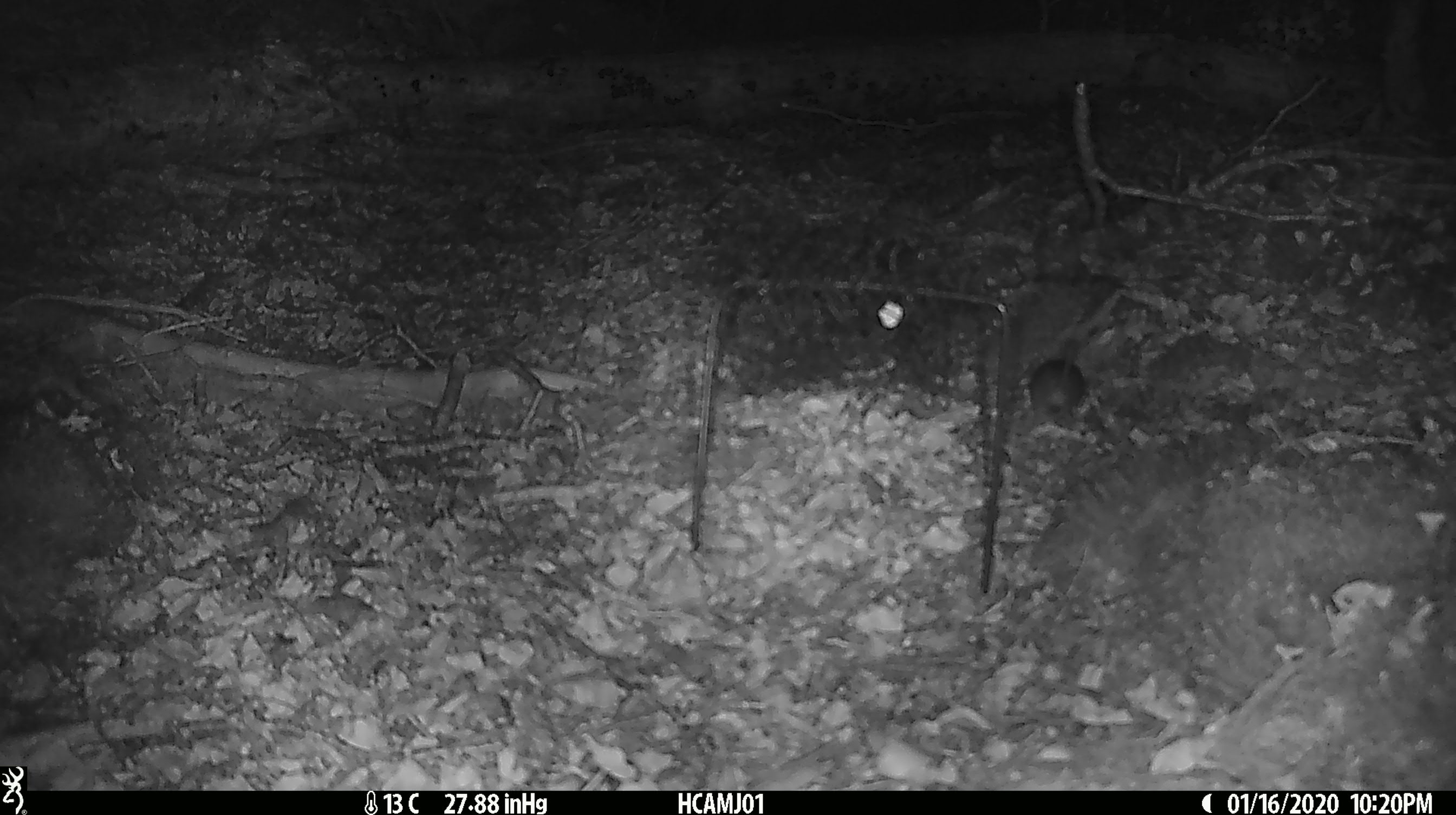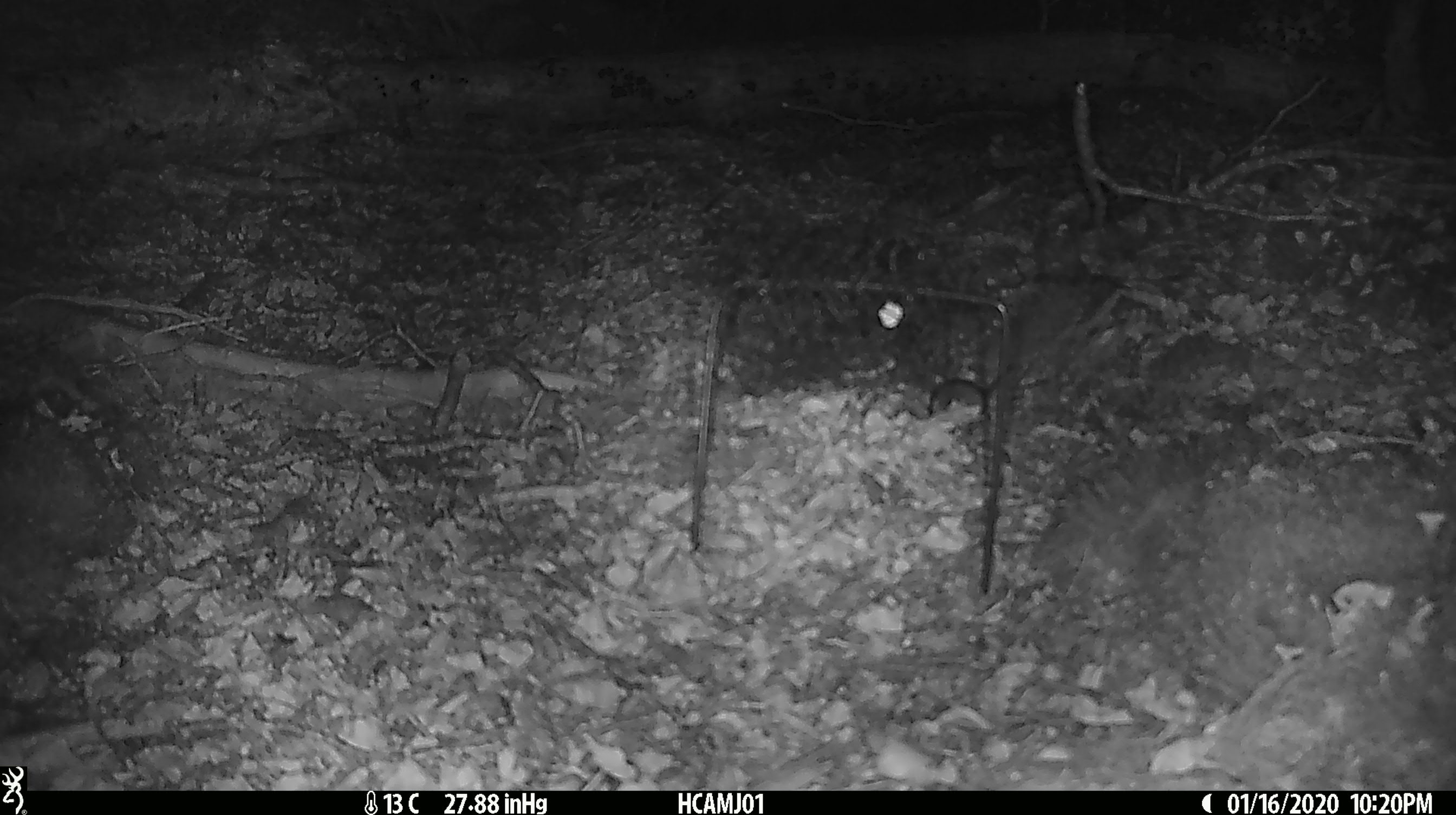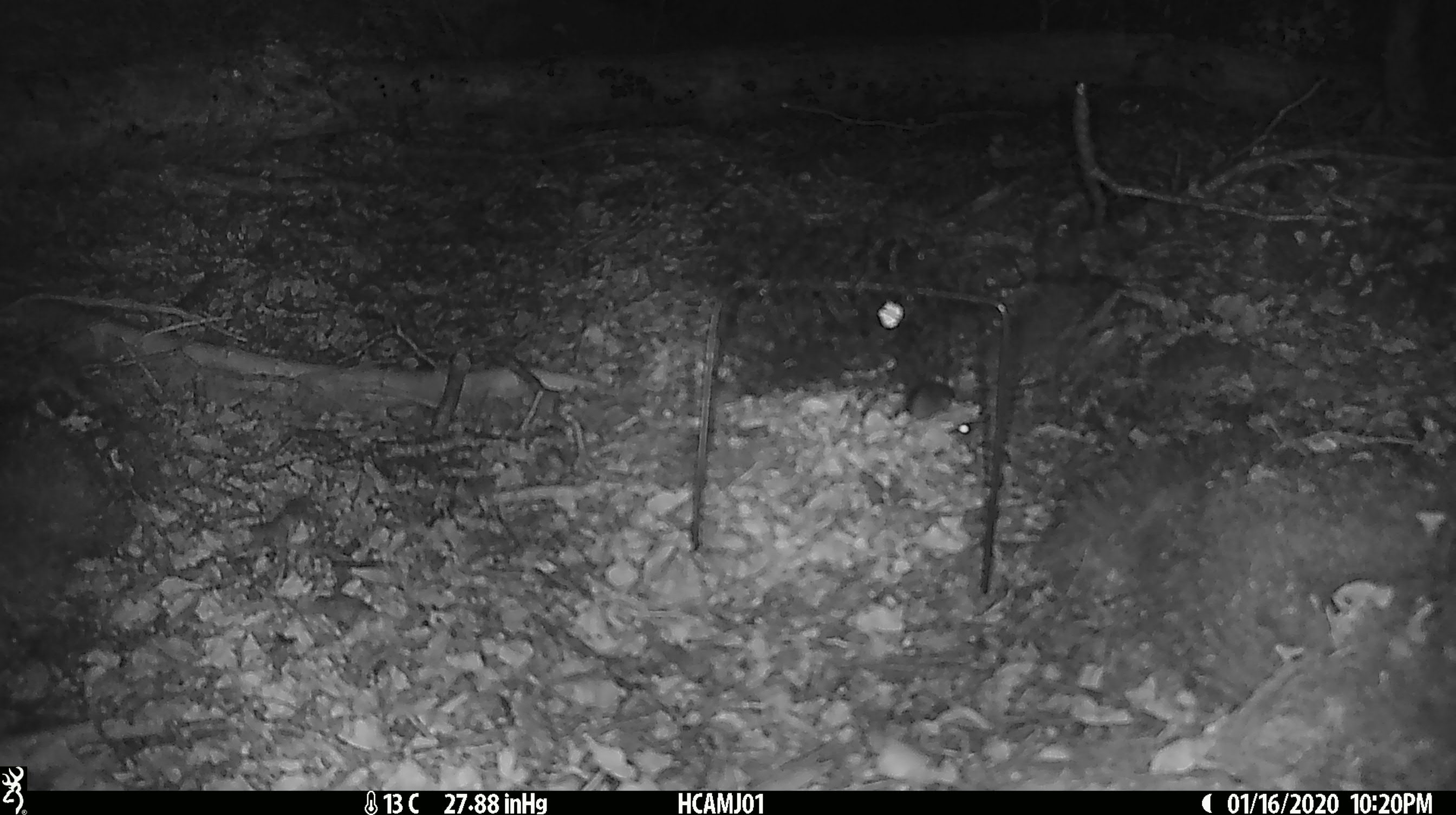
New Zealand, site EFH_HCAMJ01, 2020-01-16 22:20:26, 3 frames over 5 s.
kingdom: Animalia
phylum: Chordata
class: Mammalia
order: Rodentia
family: Muridae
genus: Mus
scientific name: Mus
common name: mouse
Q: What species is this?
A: Mouse (Mus).